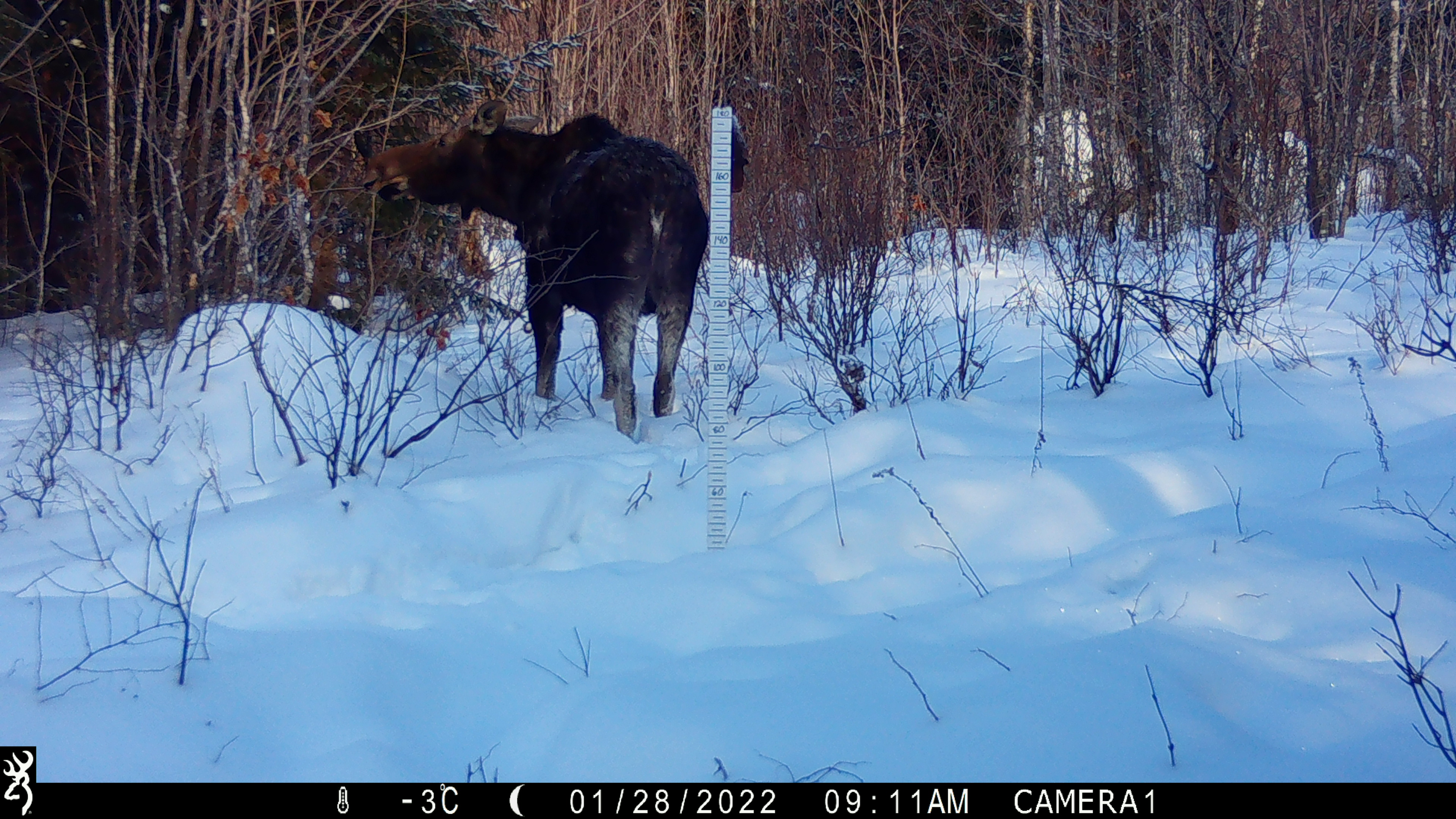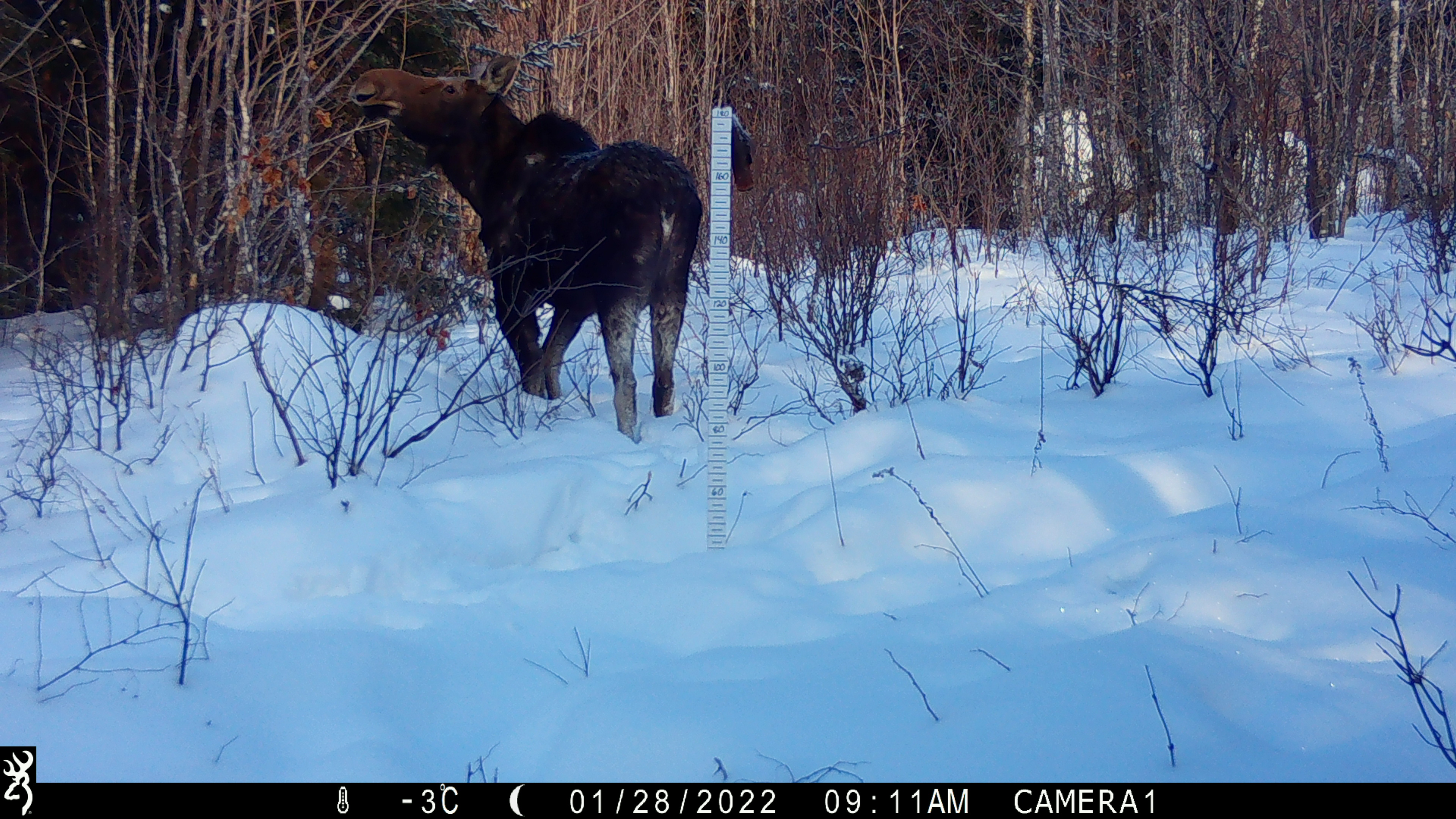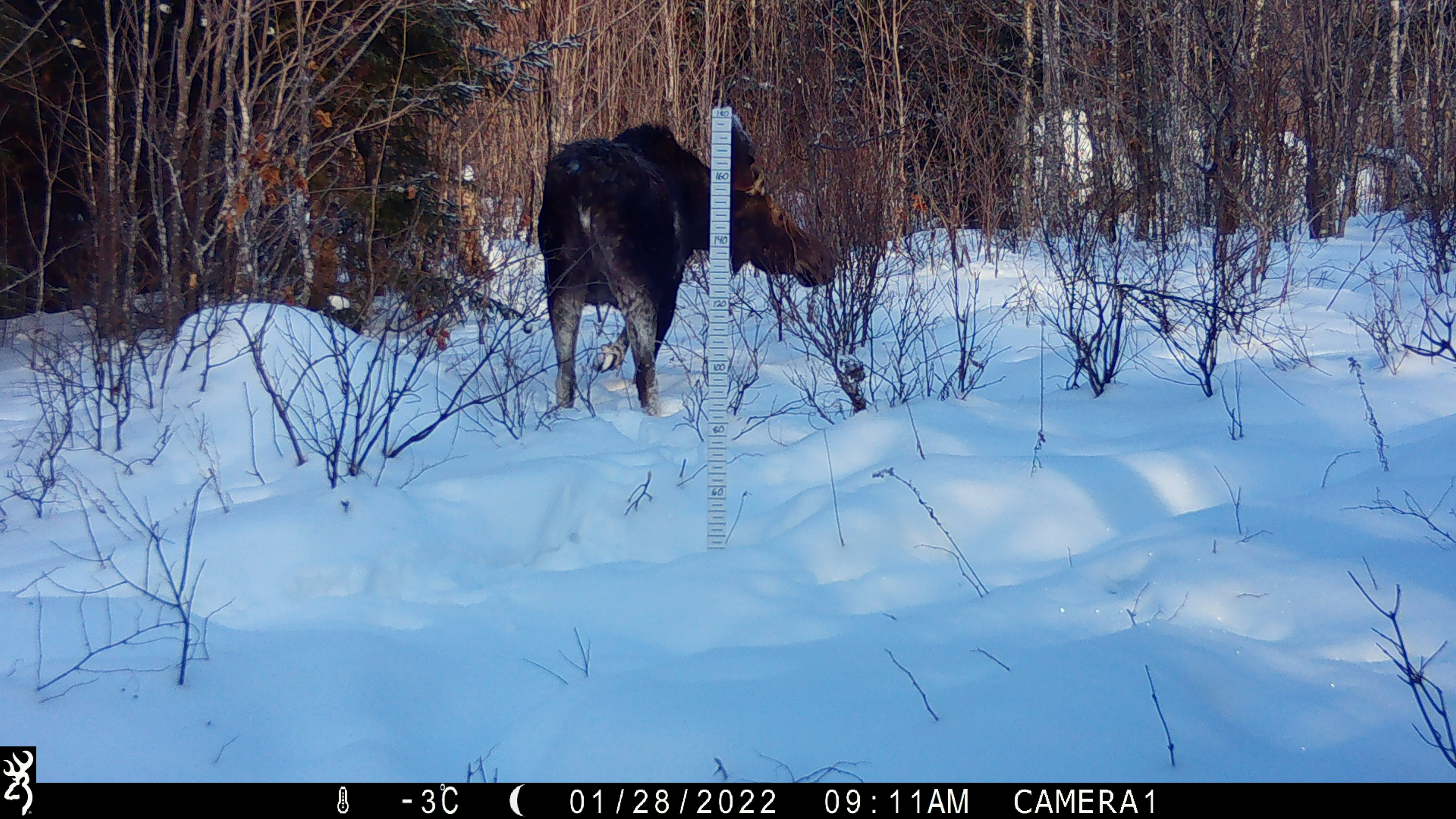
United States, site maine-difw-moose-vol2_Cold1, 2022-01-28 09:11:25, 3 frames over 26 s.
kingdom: Animalia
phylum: Chordata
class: Mammalia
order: Artiodactyla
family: Cervidae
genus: Alces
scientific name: Alces alces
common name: moose